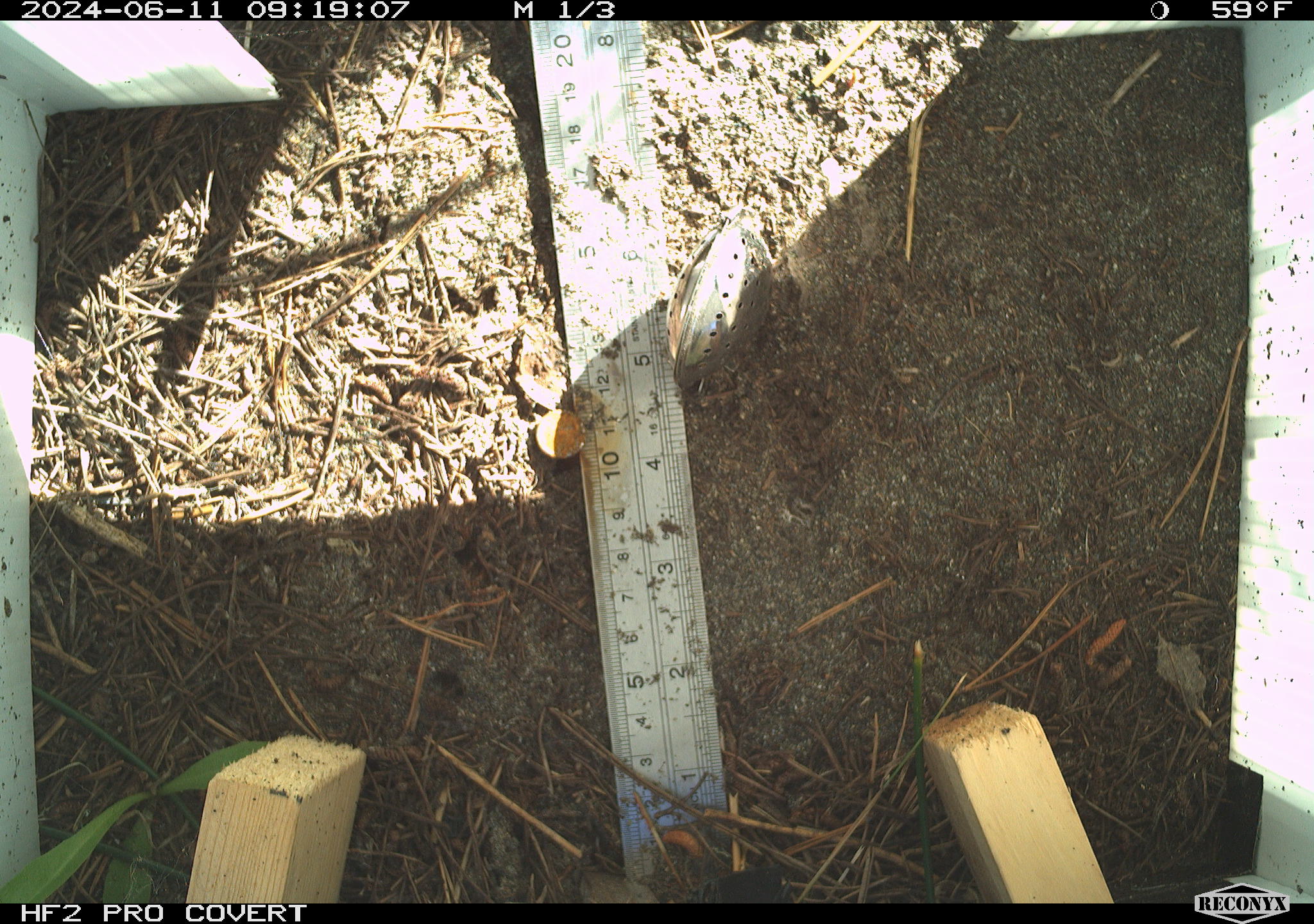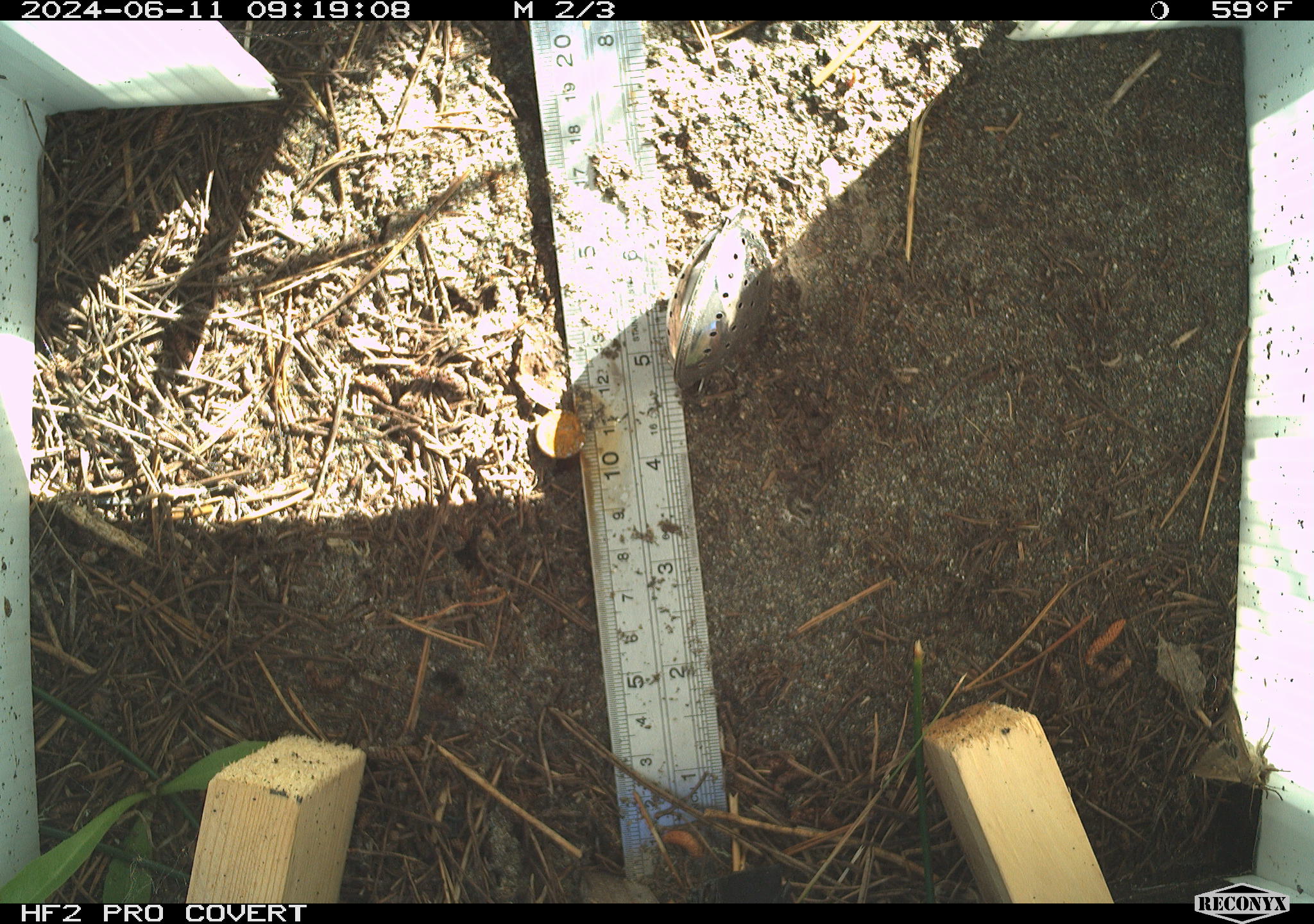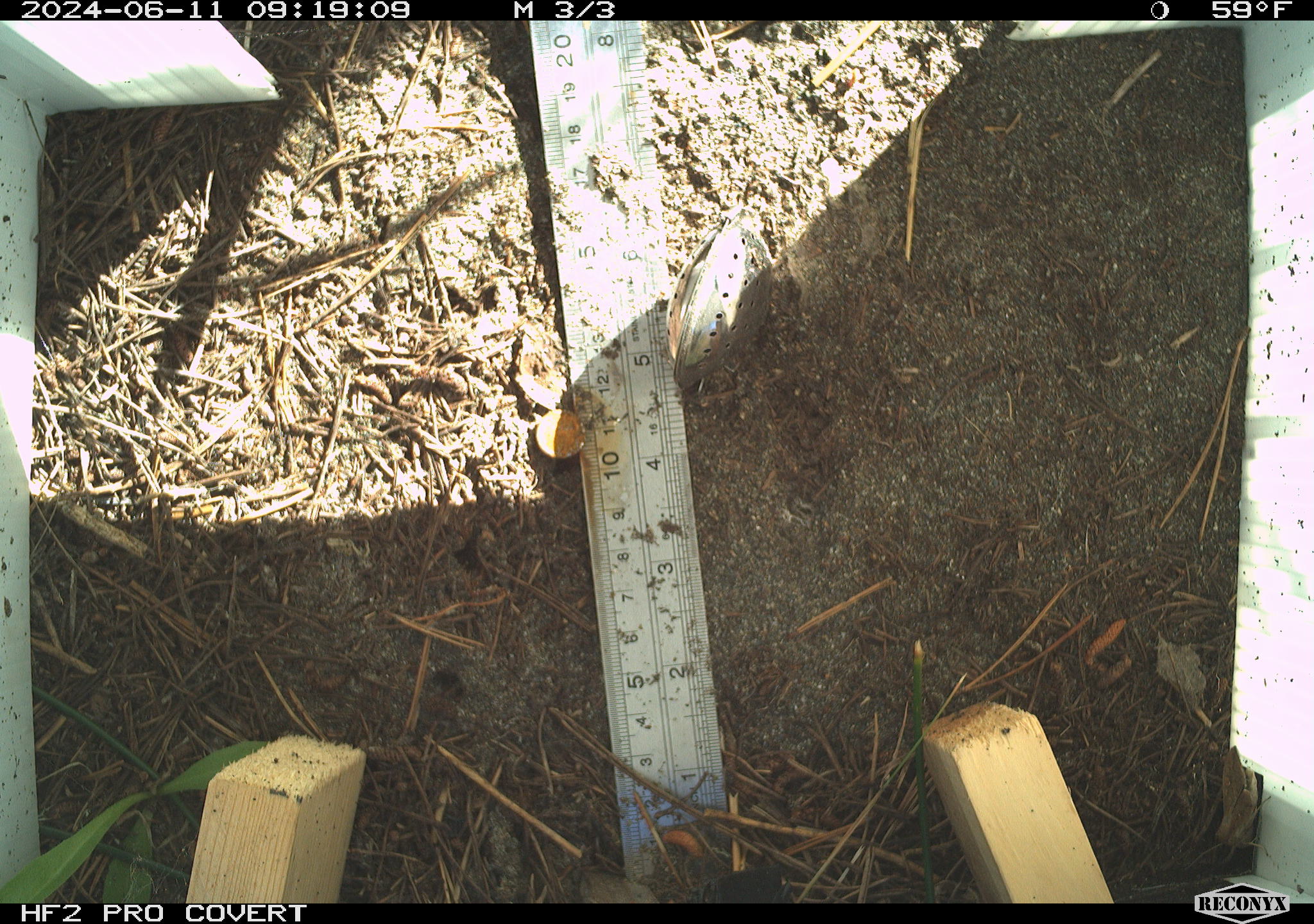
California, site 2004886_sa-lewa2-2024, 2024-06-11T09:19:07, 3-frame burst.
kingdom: Animalia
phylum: Arthropoda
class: Insecta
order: Lepidoptera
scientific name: Lepidoptera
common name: butterflies and moths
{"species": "butterflies and moths (Lepidoptera)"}